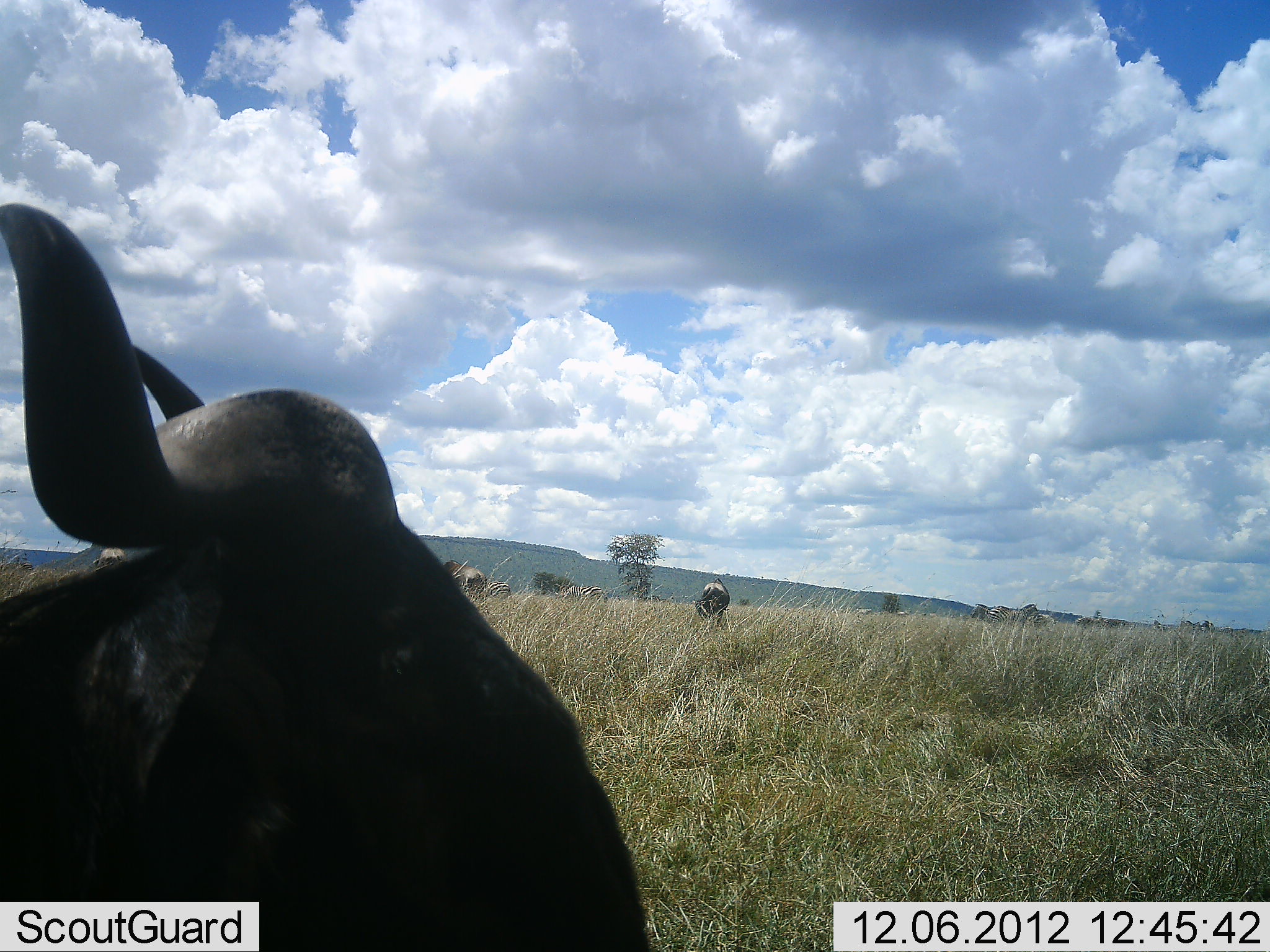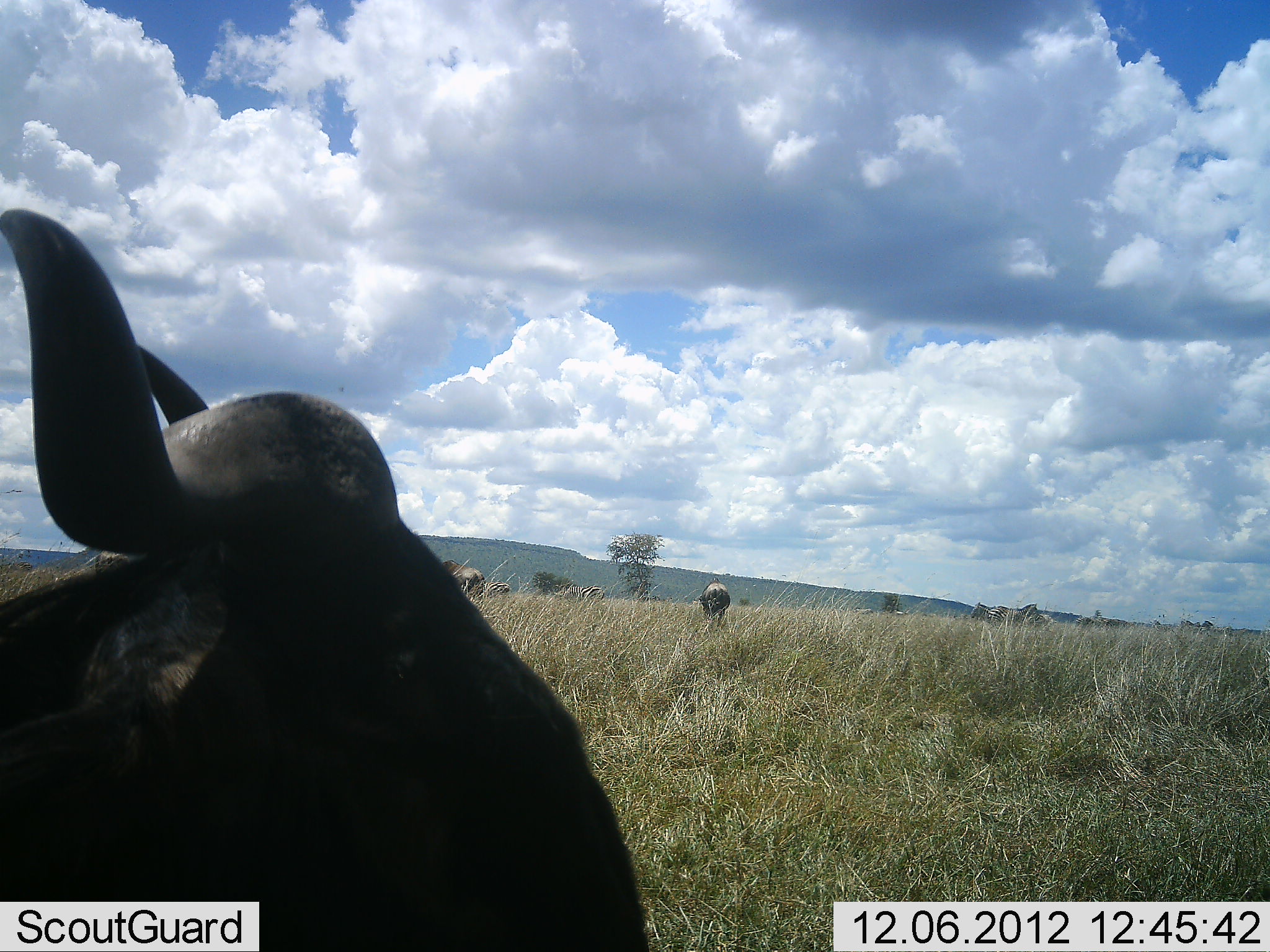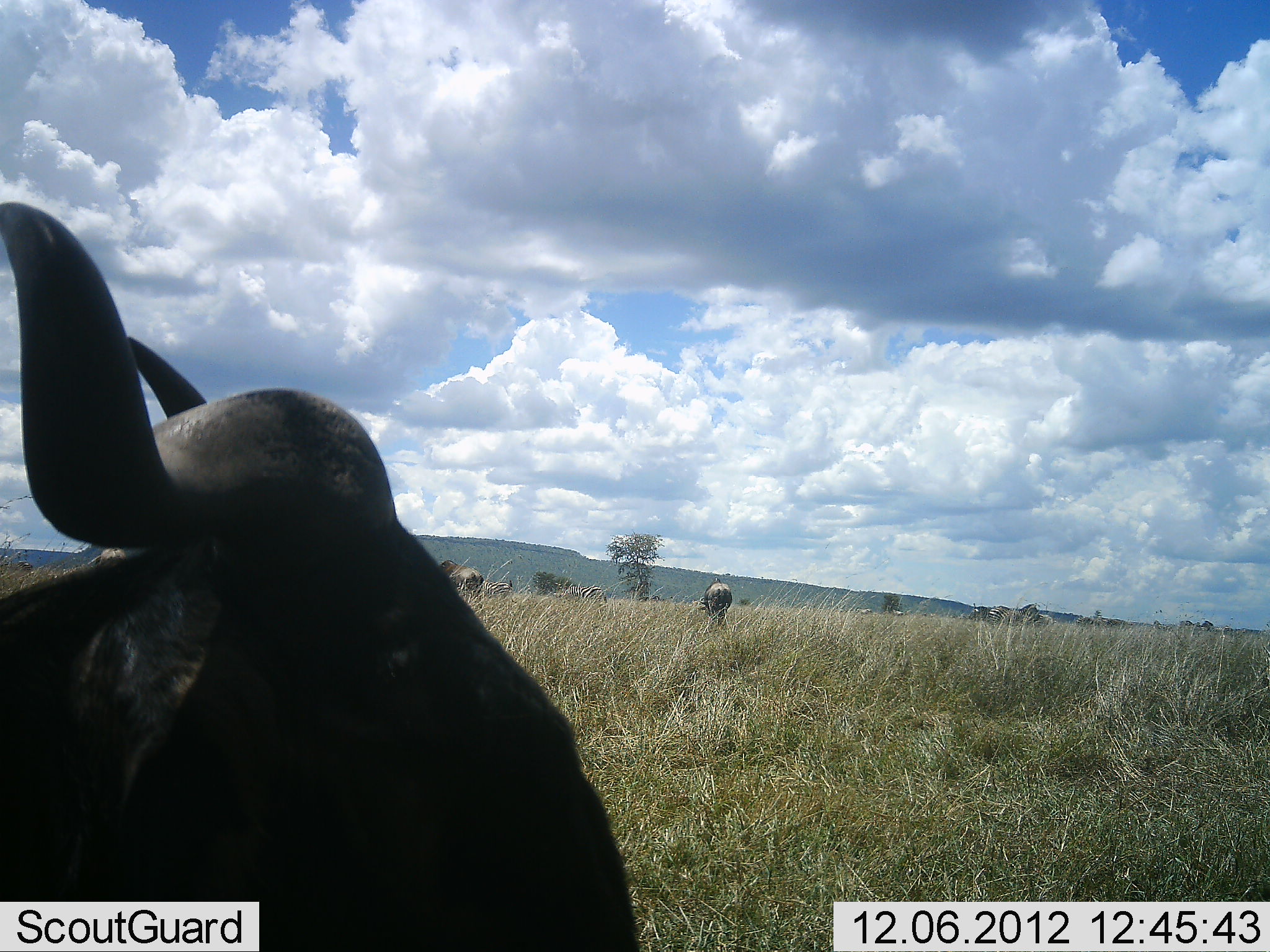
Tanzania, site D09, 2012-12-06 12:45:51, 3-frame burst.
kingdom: Animalia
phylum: Chordata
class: Mammalia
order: Artiodactyla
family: Bovidae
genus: Connochaetes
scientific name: Connochaetes taurinus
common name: blue wildebeest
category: wildebeest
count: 5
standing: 73%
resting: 36%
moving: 27%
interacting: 0%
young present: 0%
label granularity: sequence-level